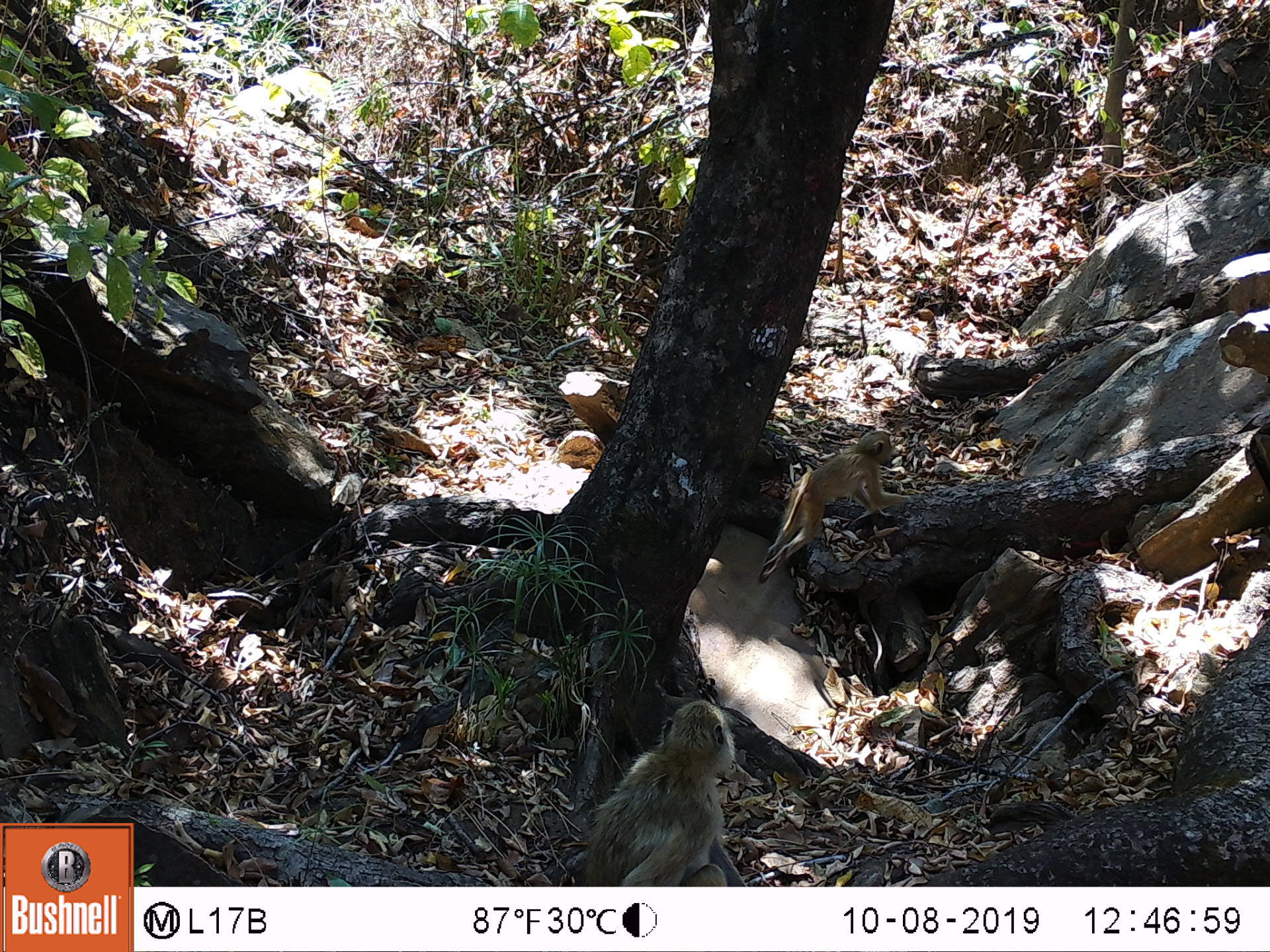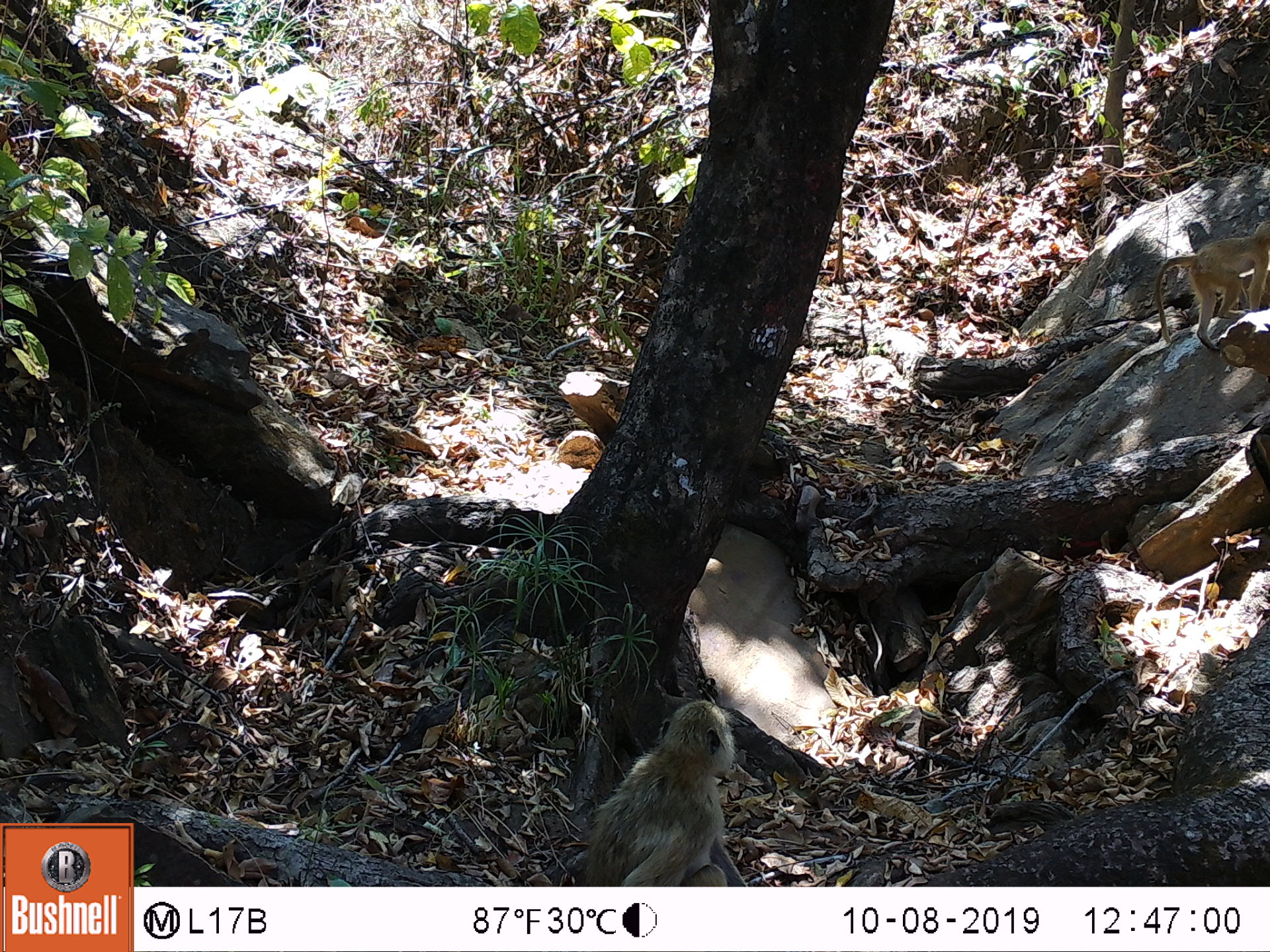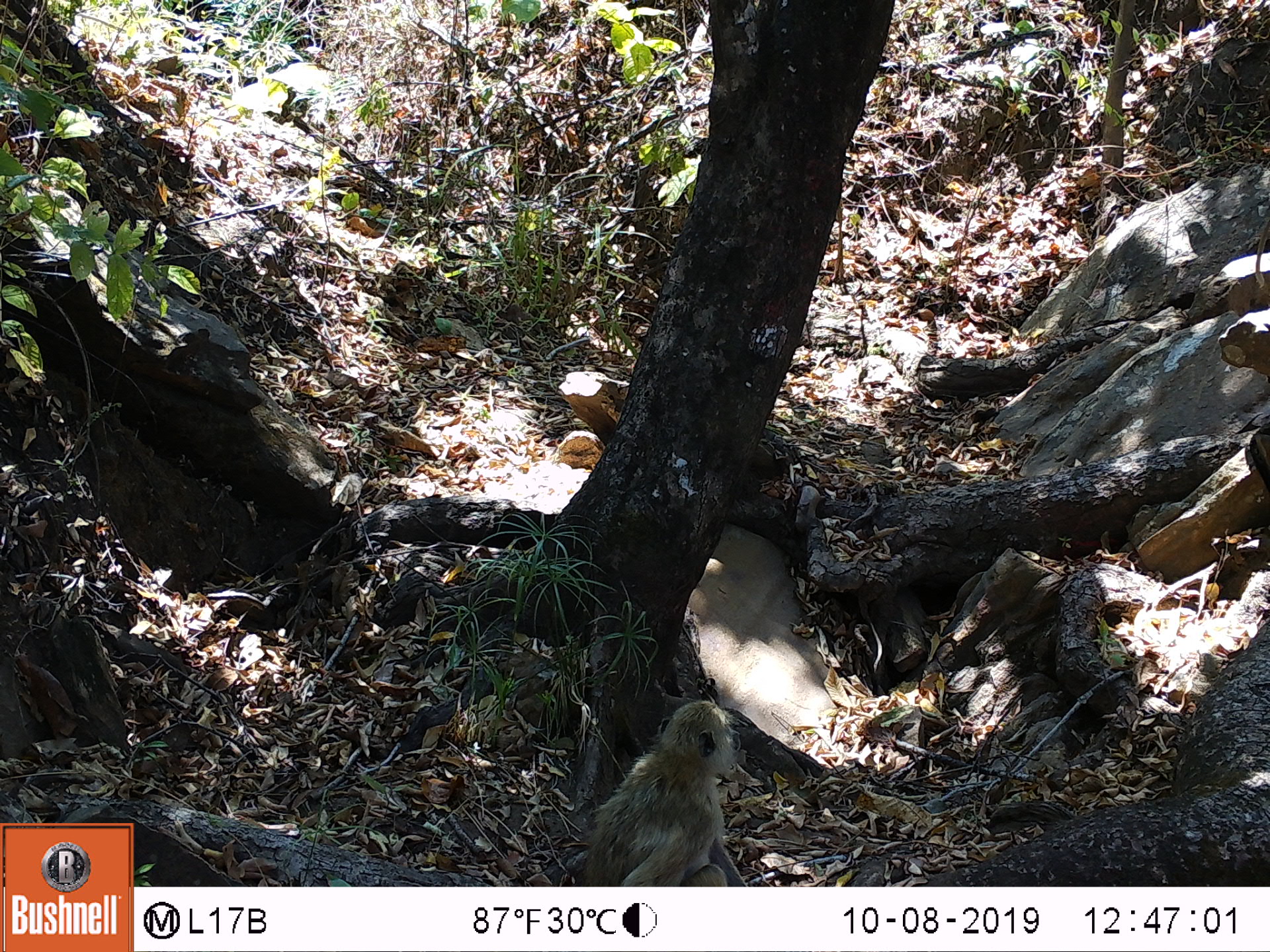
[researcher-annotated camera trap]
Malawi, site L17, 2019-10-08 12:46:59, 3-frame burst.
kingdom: Animalia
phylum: Chordata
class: Mammalia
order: Primates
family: Cercopithecidae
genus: Papio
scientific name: Papio cynocephalus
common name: yellow baboon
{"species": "yellow baboon (Papio cynocephalus)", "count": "2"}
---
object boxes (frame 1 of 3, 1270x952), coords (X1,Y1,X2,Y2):
yellow baboon: (580,691,752,880); (757,429,919,570)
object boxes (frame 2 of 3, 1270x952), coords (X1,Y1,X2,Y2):
yellow baboon: (580,691,742,880); (1152,224,1262,348)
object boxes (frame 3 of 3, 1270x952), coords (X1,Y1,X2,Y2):
yellow baboon: (578,696,749,875)